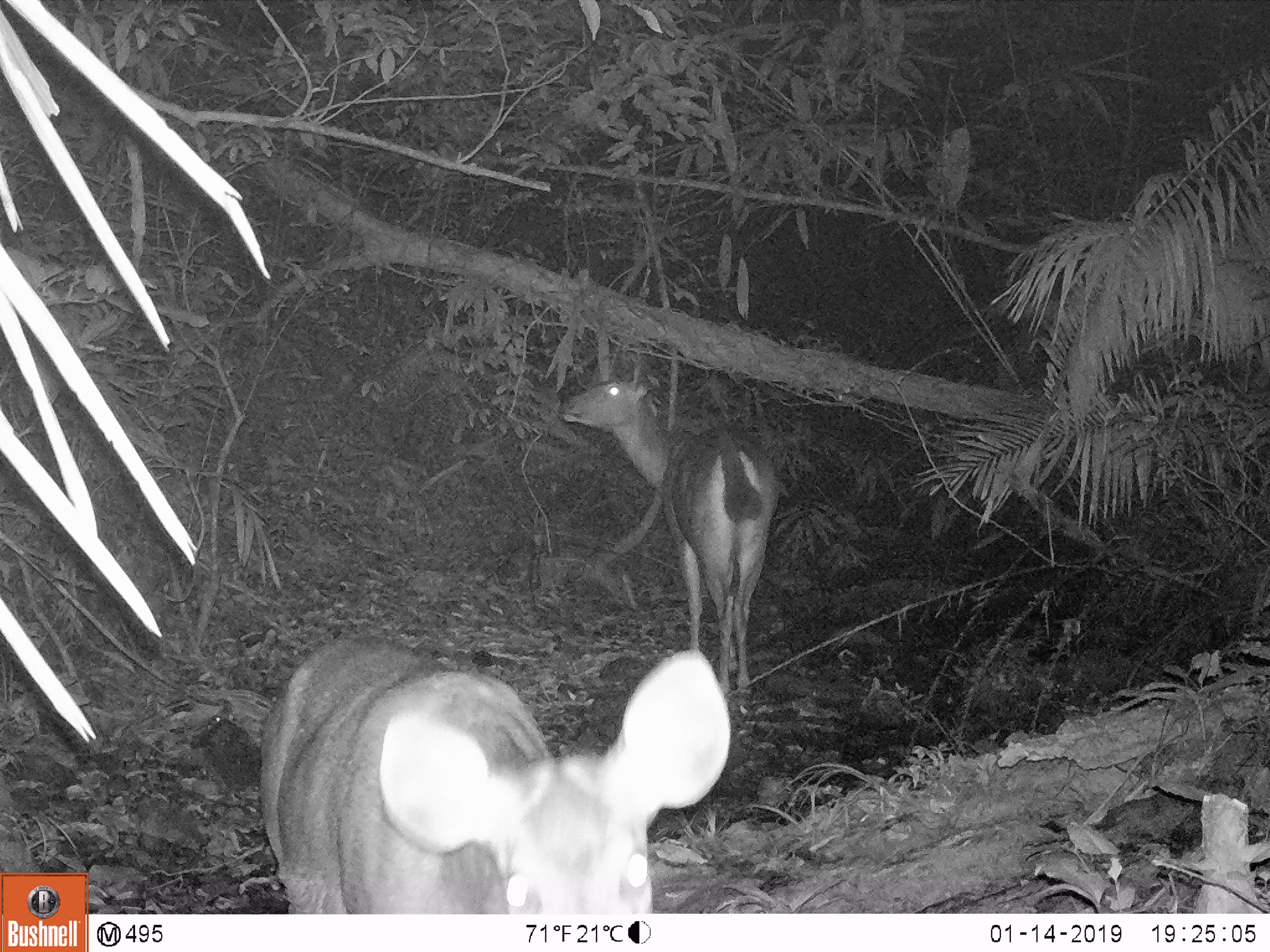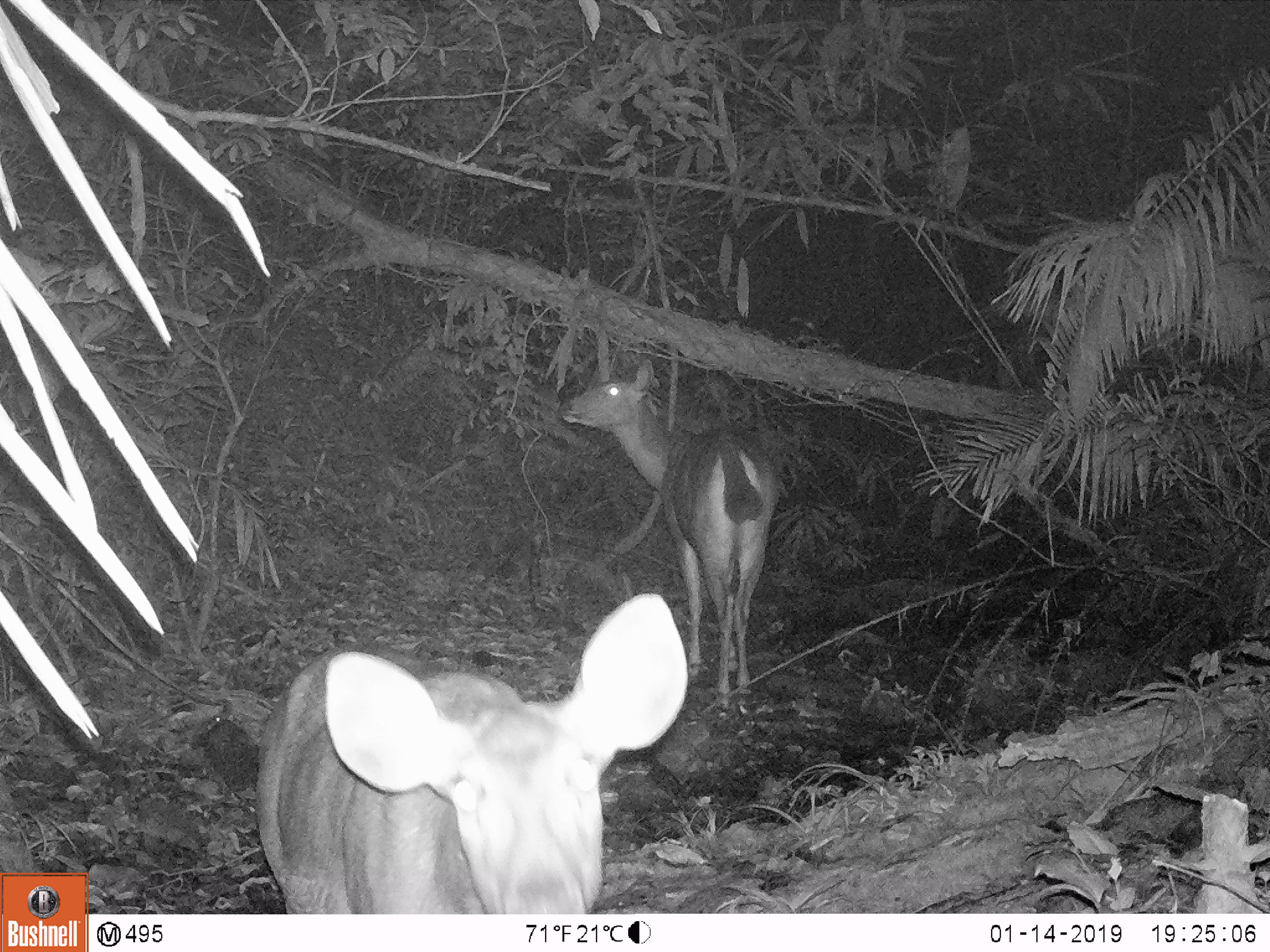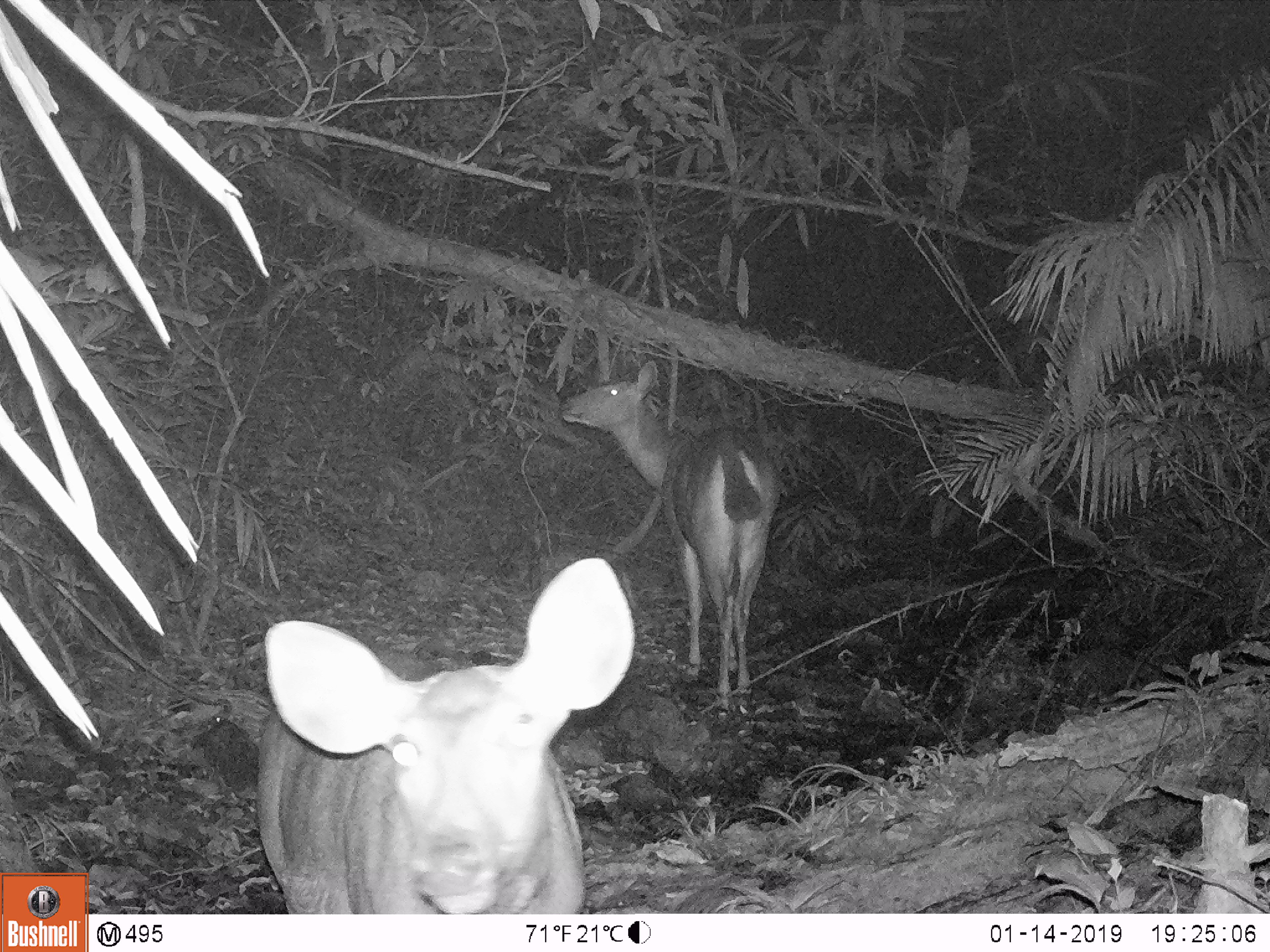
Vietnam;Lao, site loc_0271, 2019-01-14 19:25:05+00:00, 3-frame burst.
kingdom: Animalia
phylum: Chordata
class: Mammalia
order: Artiodactyla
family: Cervidae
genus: Rusa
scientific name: Rusa unicolor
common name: sambar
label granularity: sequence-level